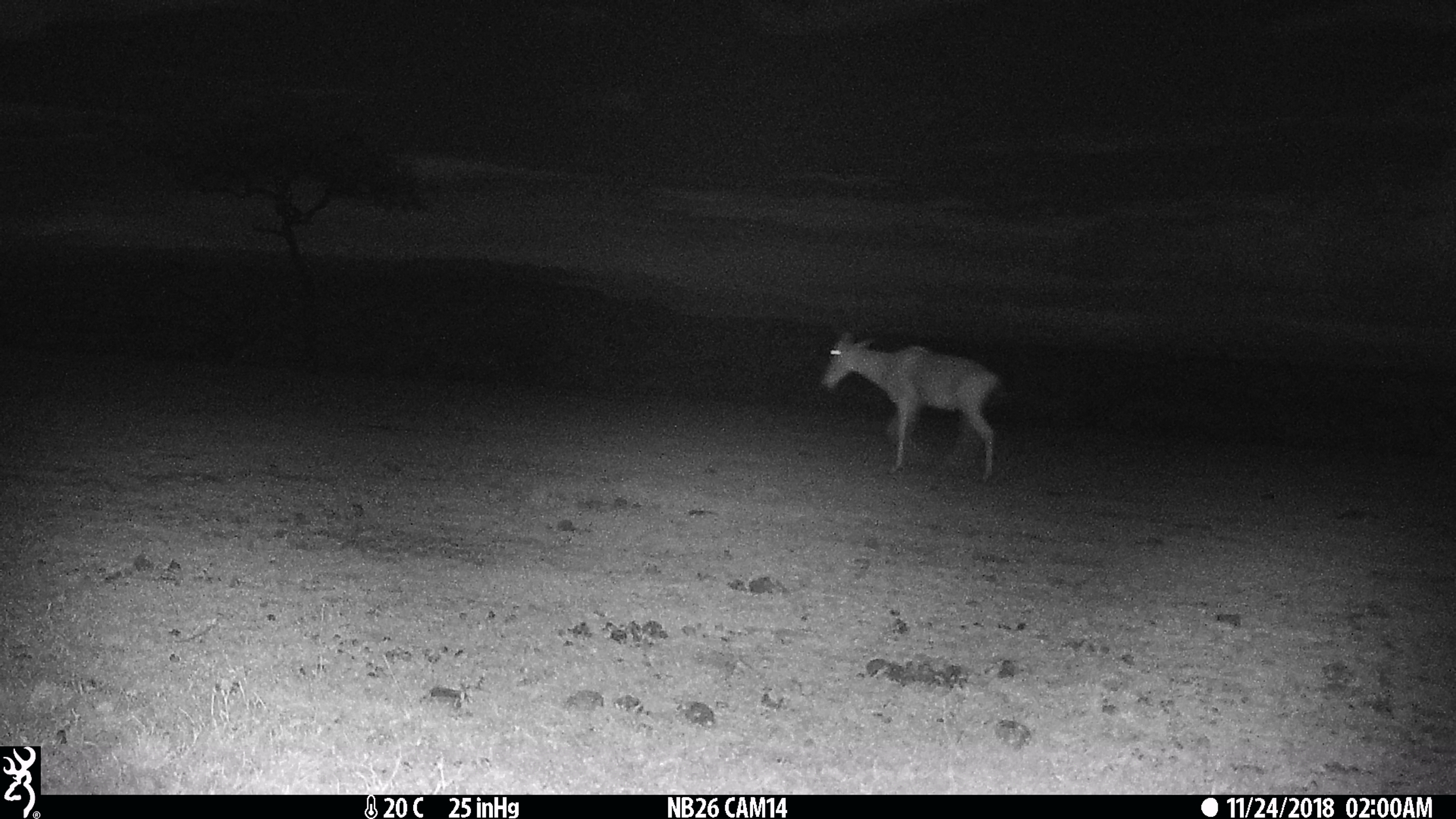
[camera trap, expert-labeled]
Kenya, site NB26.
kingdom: Animalia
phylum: Chordata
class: Mammalia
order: Artiodactyla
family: Bovidae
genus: Alcelaphus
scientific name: Alcelaphus buselaphus cokii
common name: coke's hartebeest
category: hartebeest cokes